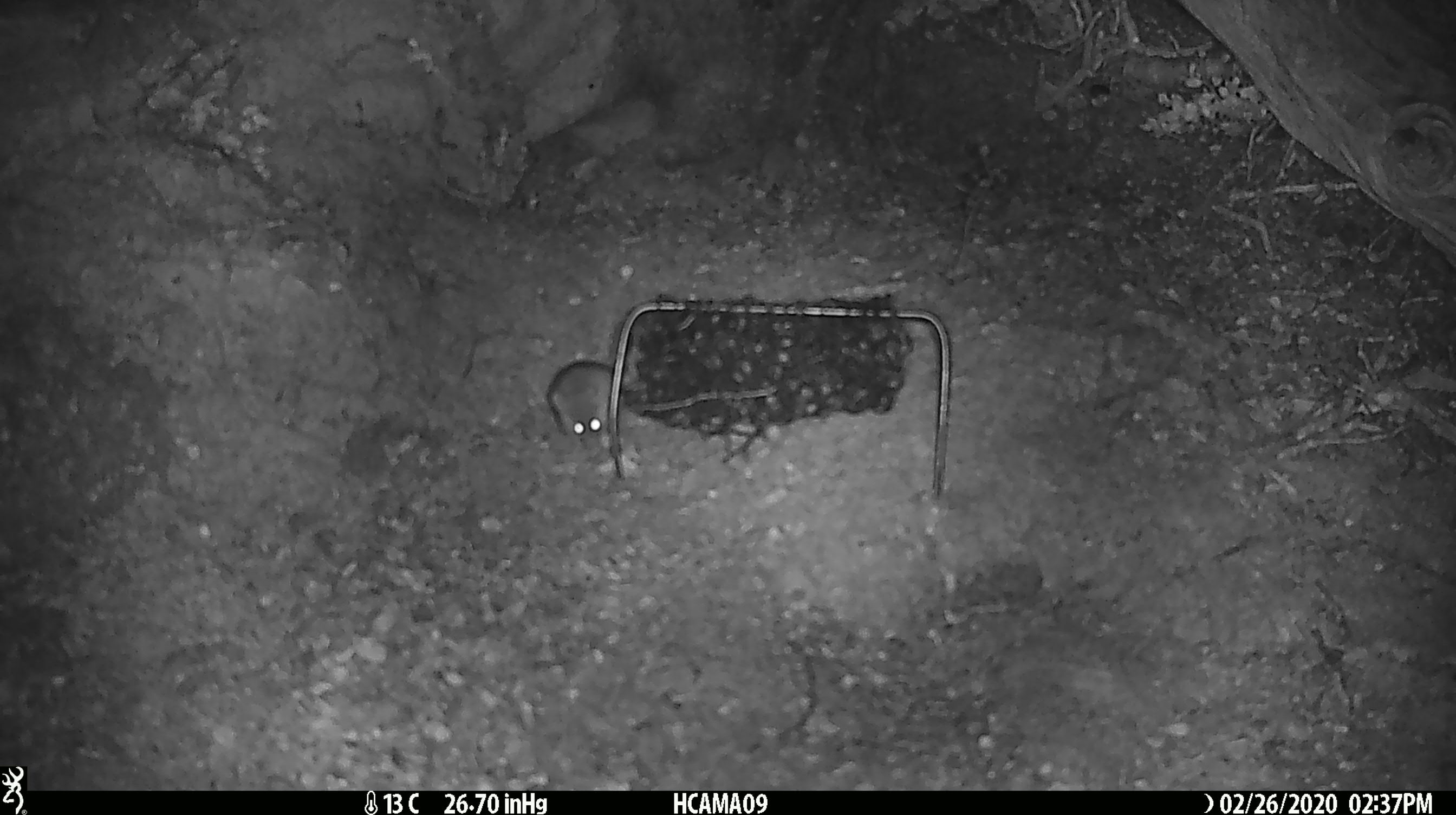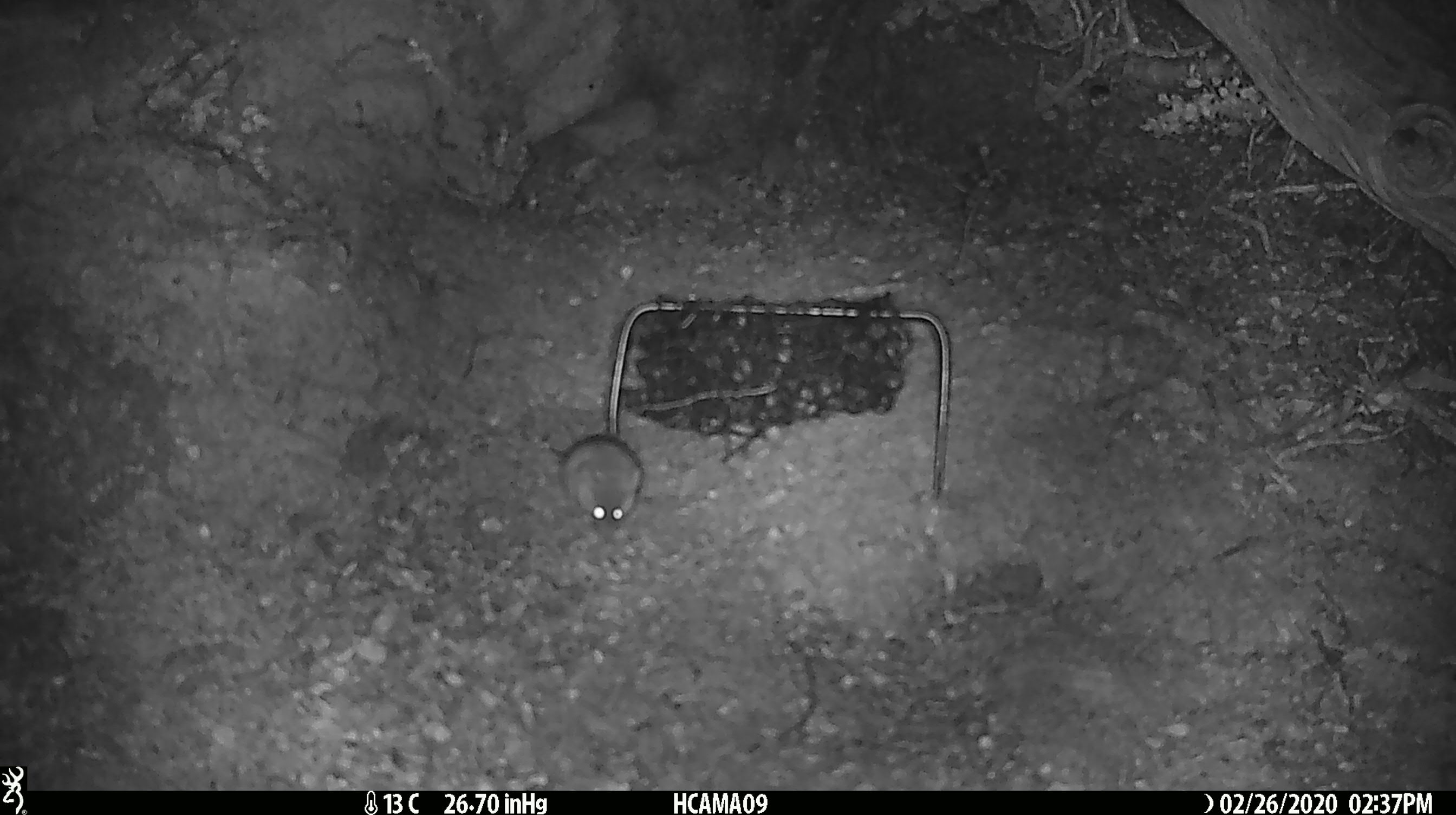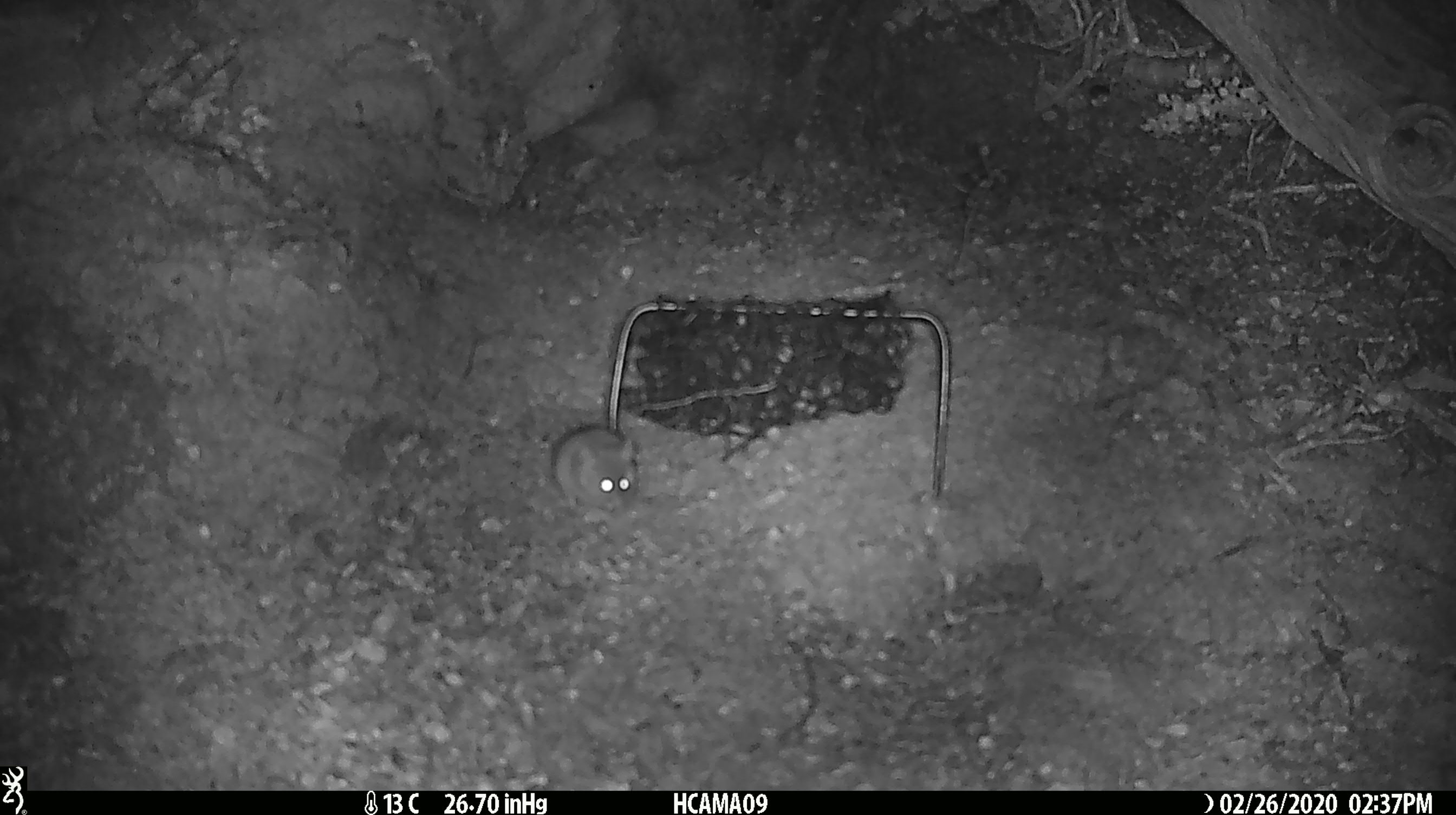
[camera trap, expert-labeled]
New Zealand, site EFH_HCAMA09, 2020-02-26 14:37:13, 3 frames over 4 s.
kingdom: Animalia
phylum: Chordata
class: Mammalia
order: Rodentia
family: Muridae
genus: Mus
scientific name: Mus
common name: mouse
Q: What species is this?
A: Mouse (Mus).